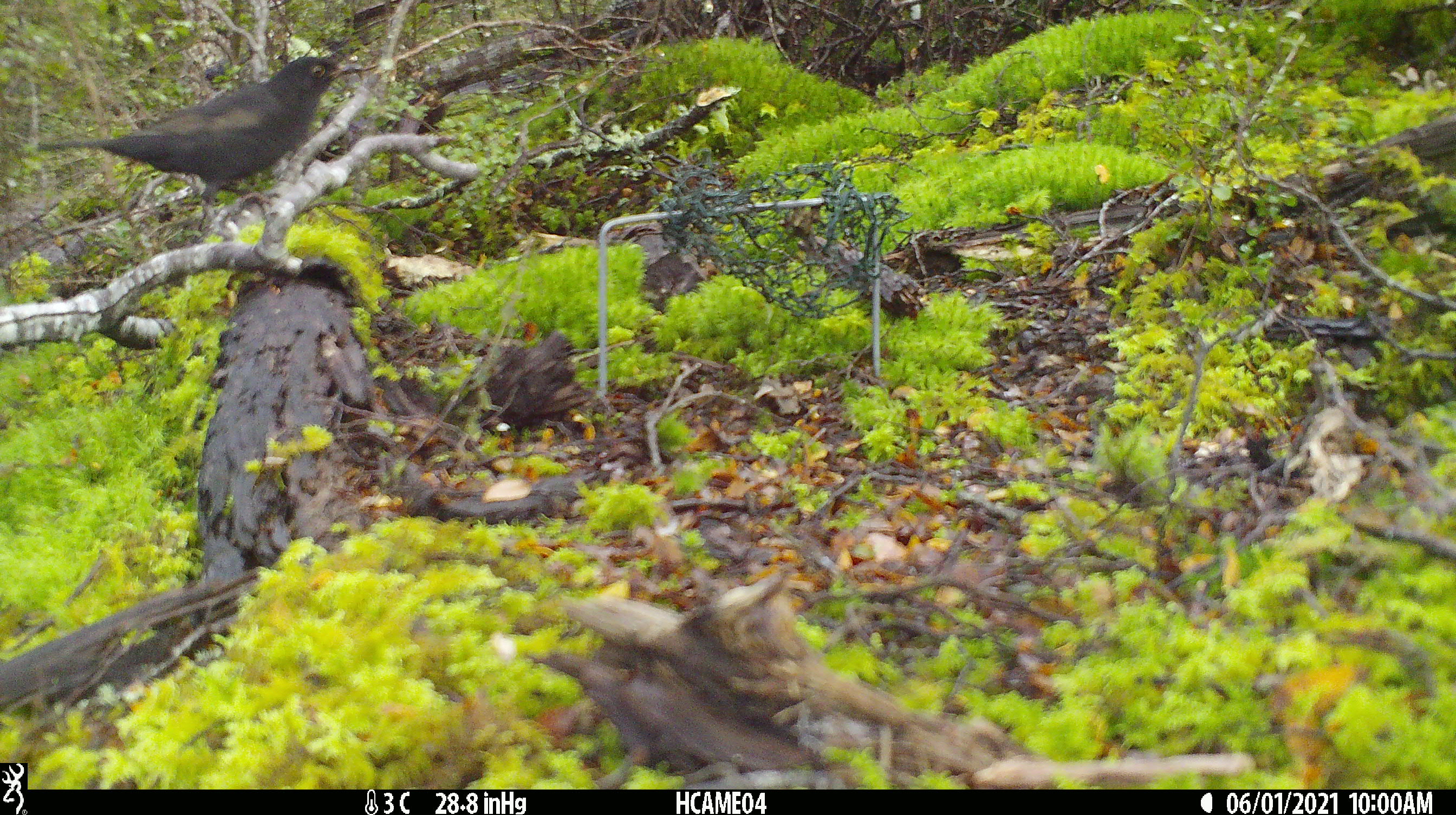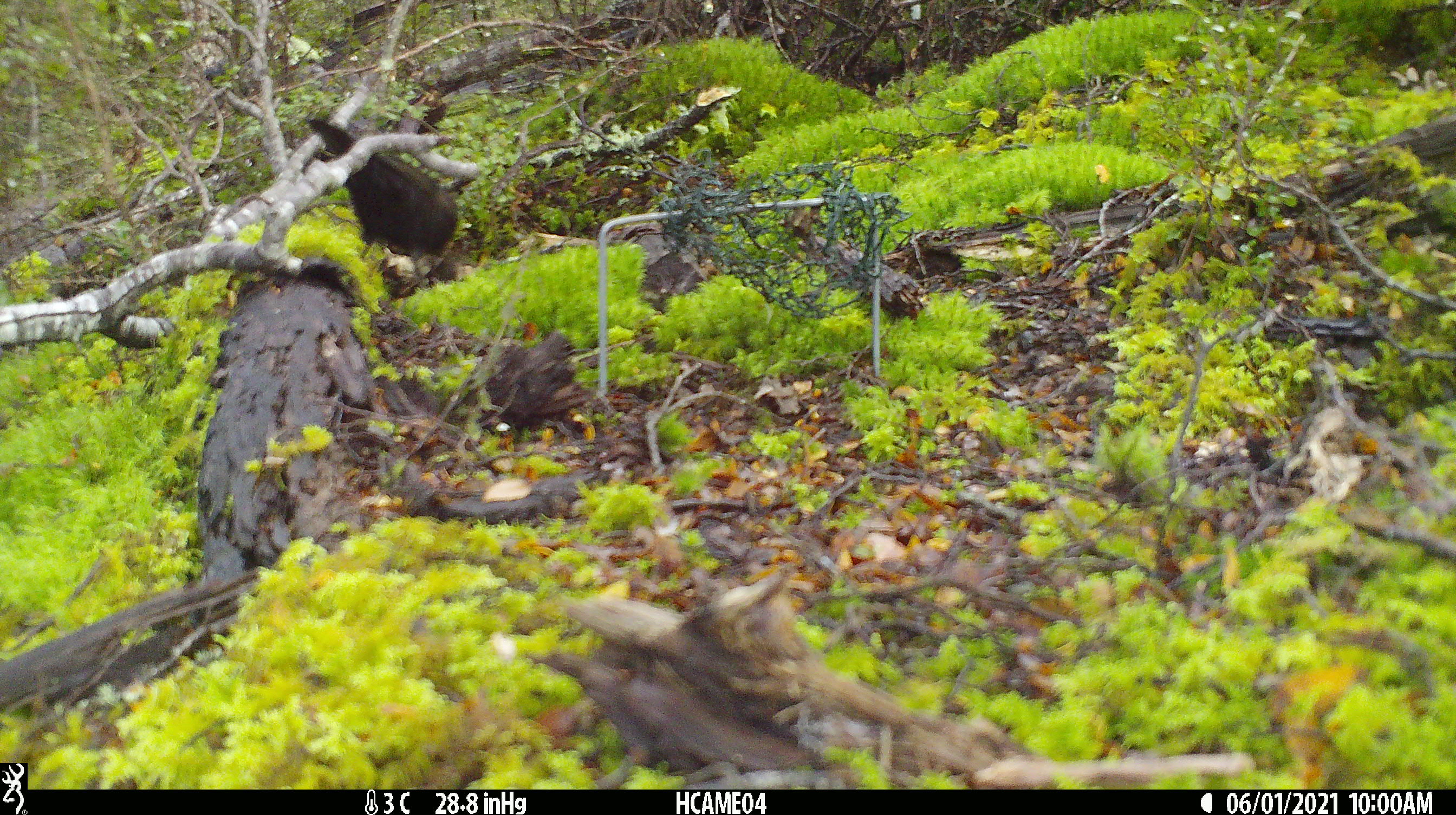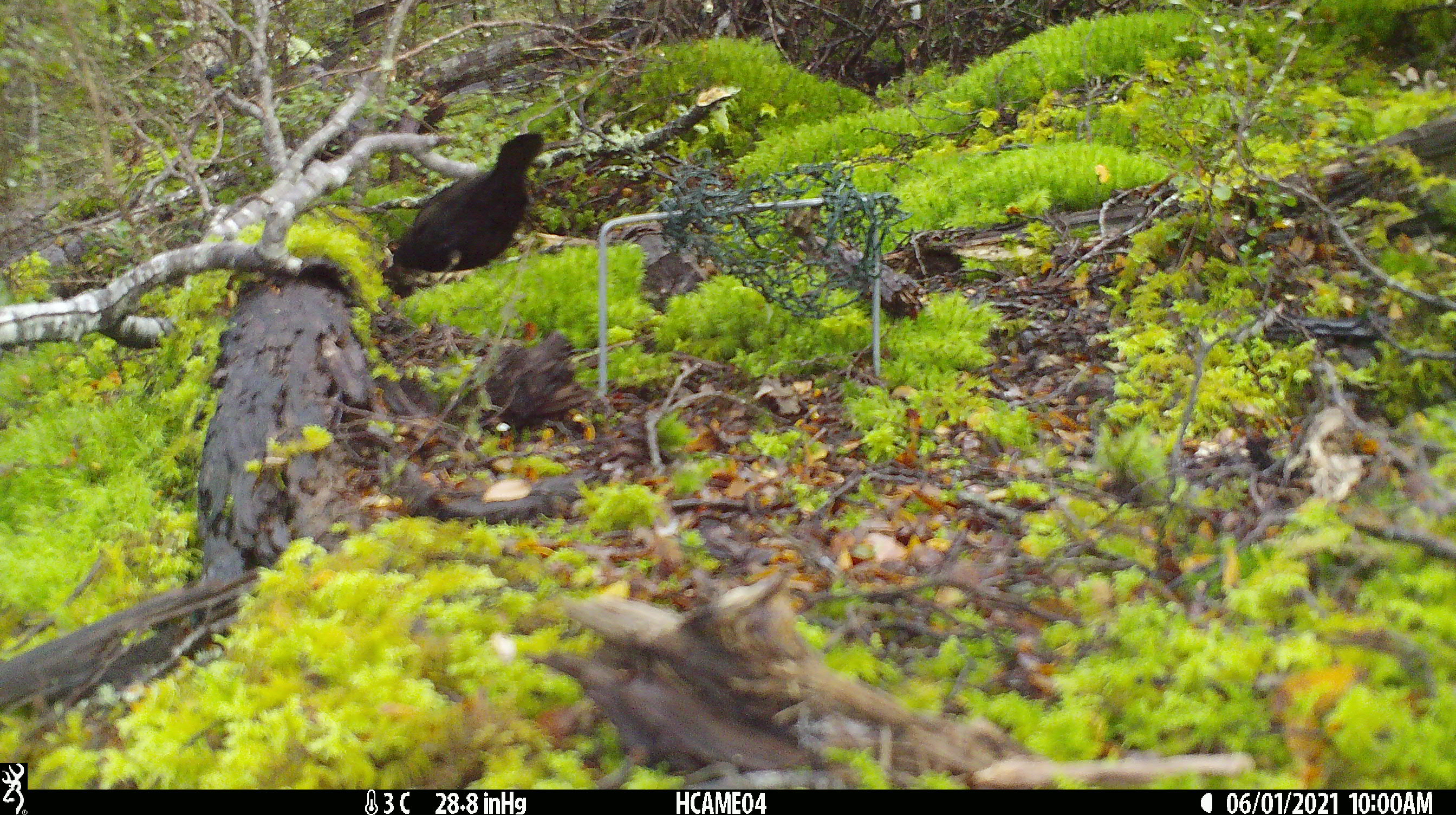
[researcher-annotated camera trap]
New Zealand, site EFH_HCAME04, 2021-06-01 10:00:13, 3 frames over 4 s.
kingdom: Animalia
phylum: Chordata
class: Aves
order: Passeriformes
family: Turdidae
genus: Turdus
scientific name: Turdus merula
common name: eurasian blackbird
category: blackbird